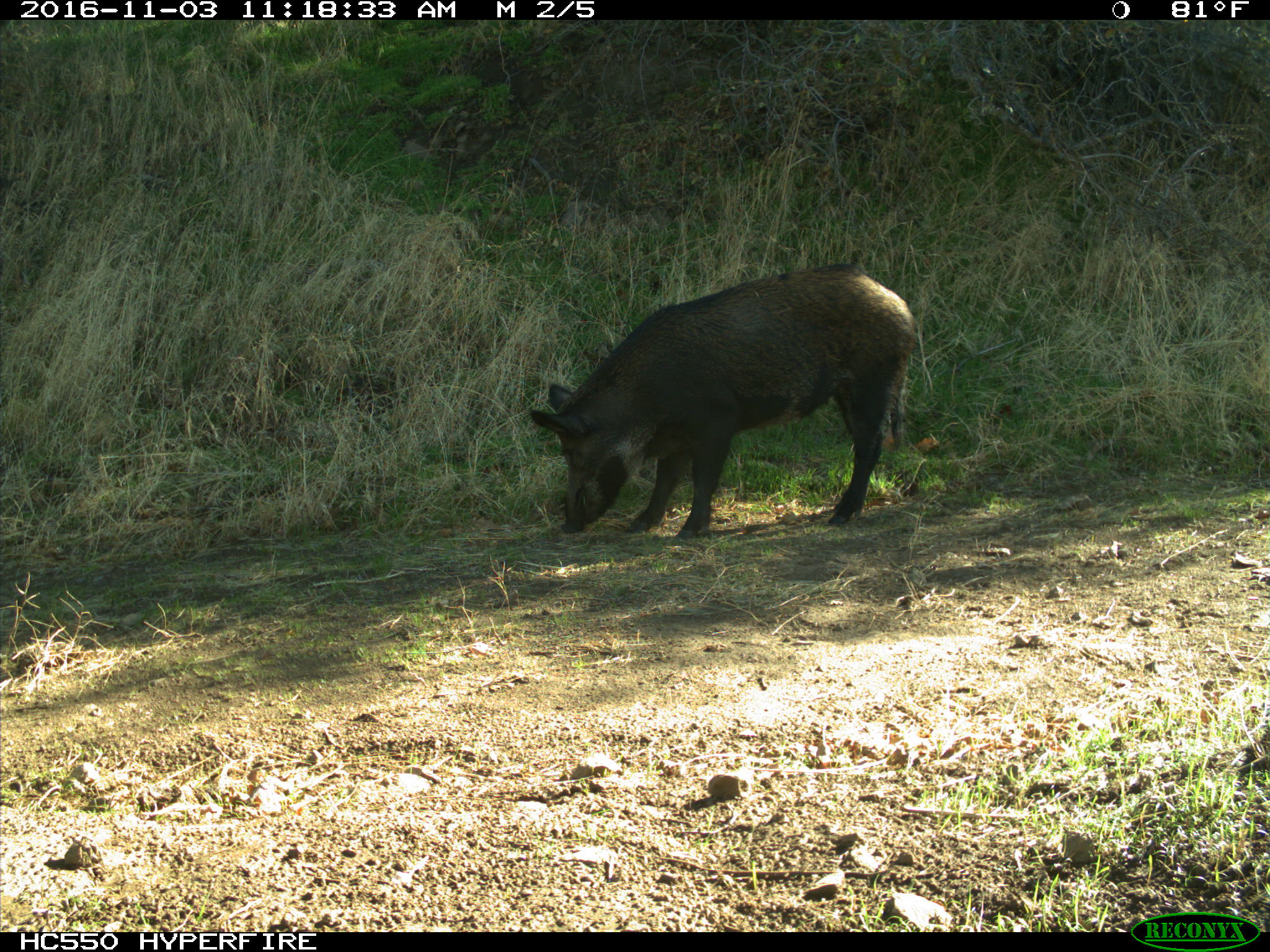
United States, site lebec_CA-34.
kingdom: Animalia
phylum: Chordata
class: Mammalia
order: Artiodactyla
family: Suidae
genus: Sus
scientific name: Sus scrofa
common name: wild boar